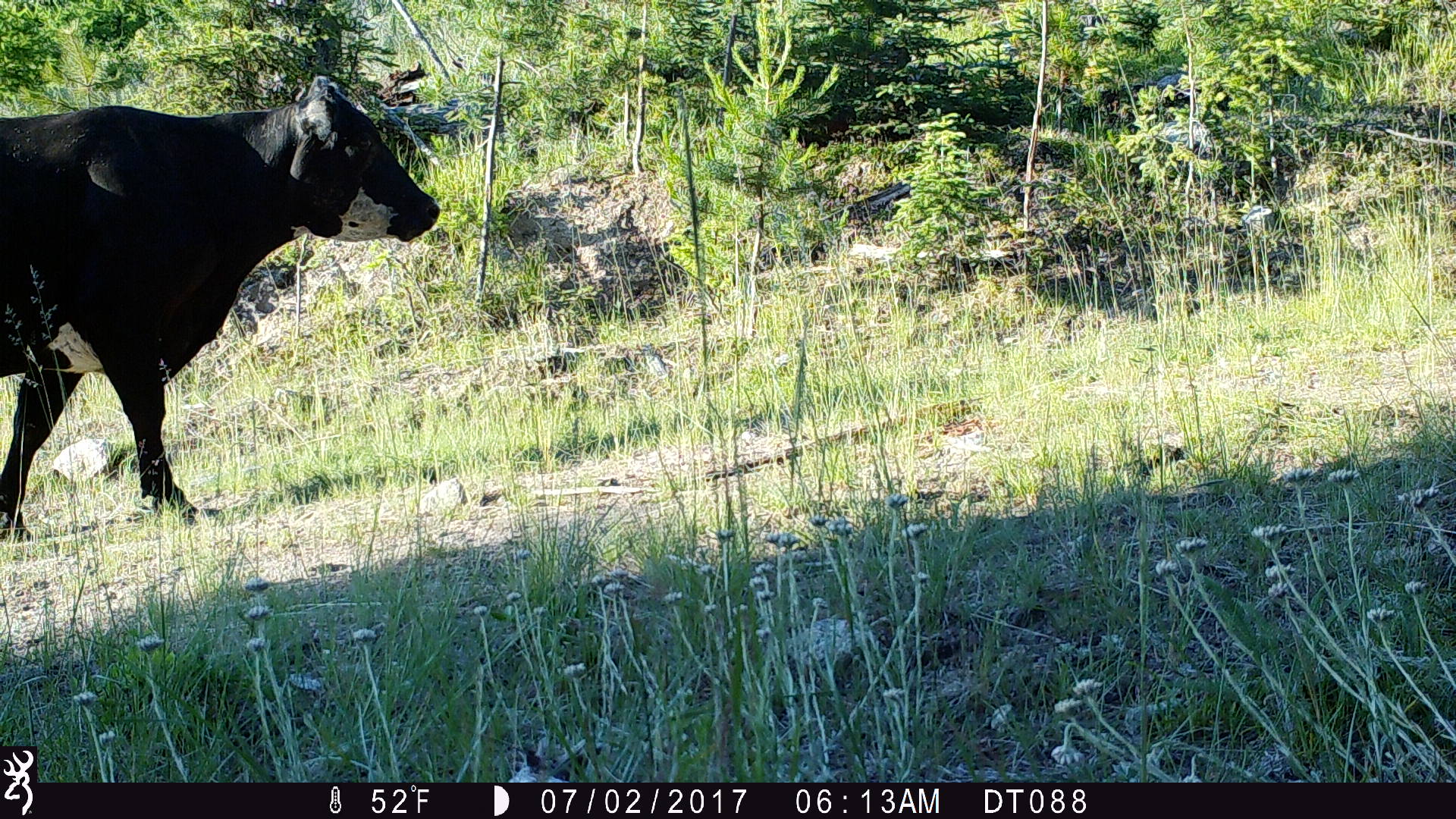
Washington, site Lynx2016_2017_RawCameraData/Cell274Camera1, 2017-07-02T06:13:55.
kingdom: Animalia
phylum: Chordata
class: Mammalia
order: Artiodactyla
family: Bovidae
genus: Bos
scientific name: Bos taurus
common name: domestic cattle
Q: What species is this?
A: Domestic cattle (Bos taurus).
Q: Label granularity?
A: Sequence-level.